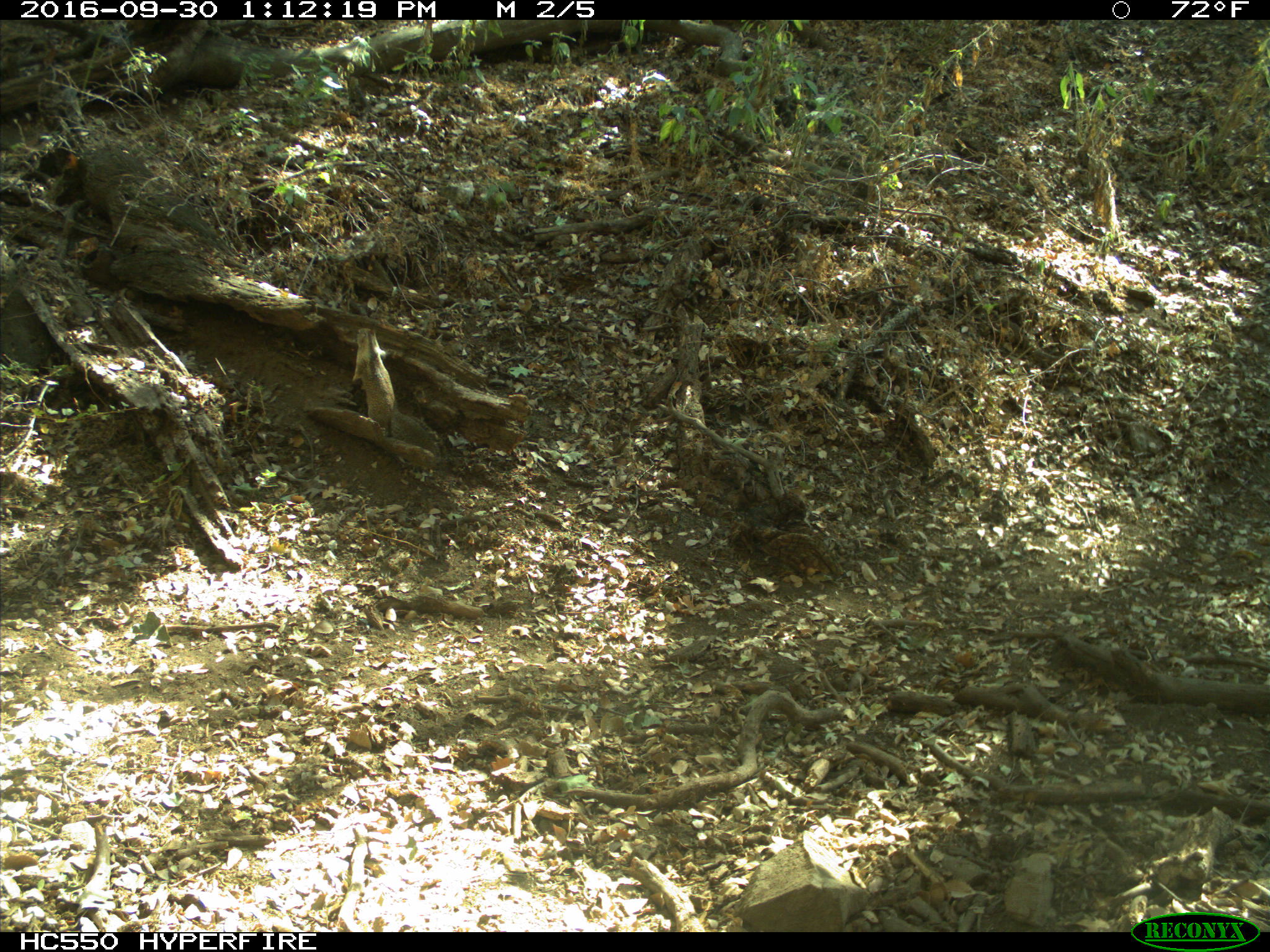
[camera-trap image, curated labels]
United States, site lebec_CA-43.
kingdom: Animalia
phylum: Chordata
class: Mammalia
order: Rodentia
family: Sciuridae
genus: Otospermophilus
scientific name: Otospermophilus beecheyi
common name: california ground squirrel